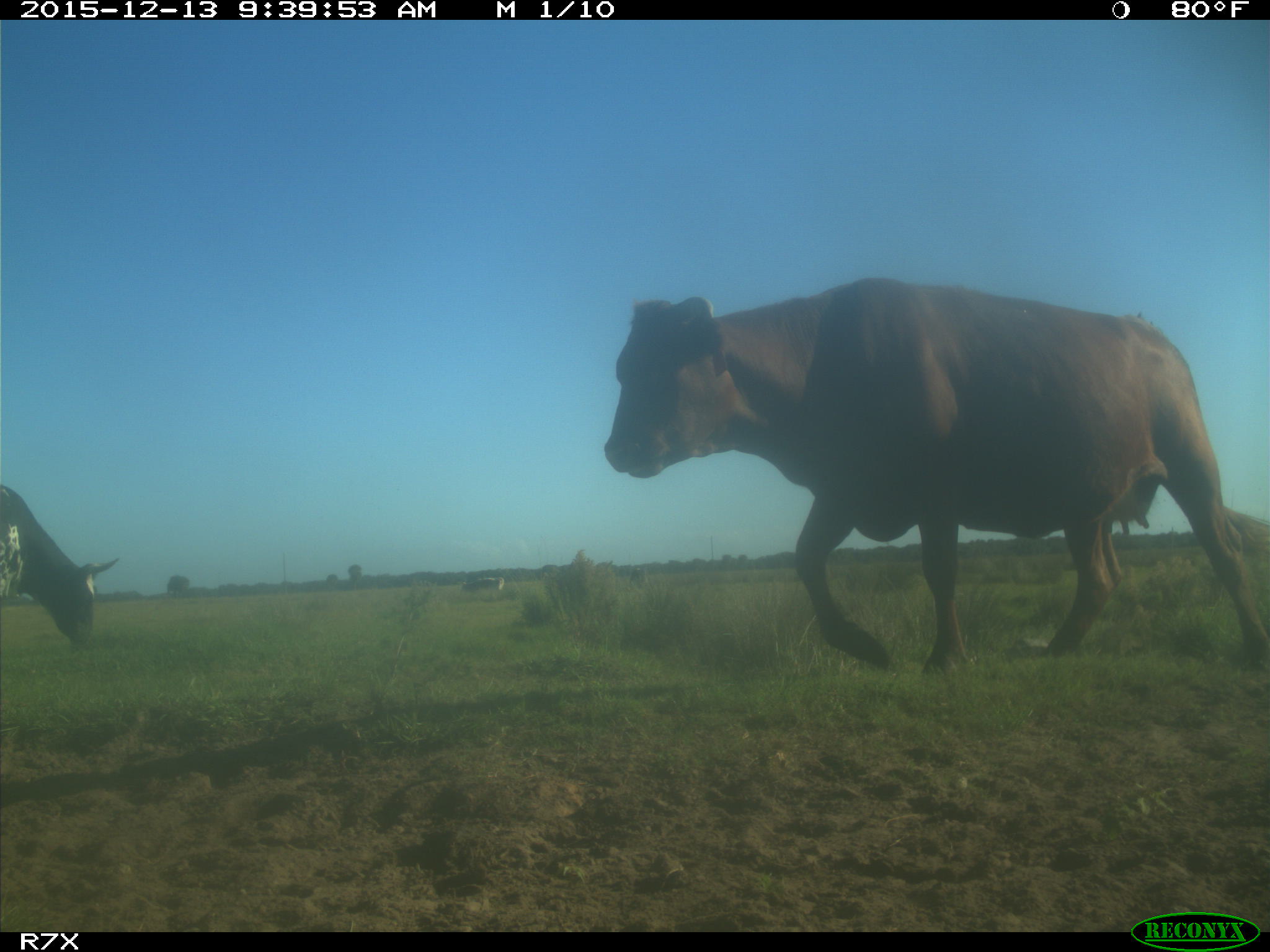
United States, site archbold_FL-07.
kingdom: Animalia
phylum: Chordata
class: Mammalia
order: Artiodactyla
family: Bovidae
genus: Bos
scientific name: Bos taurus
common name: domestic cow